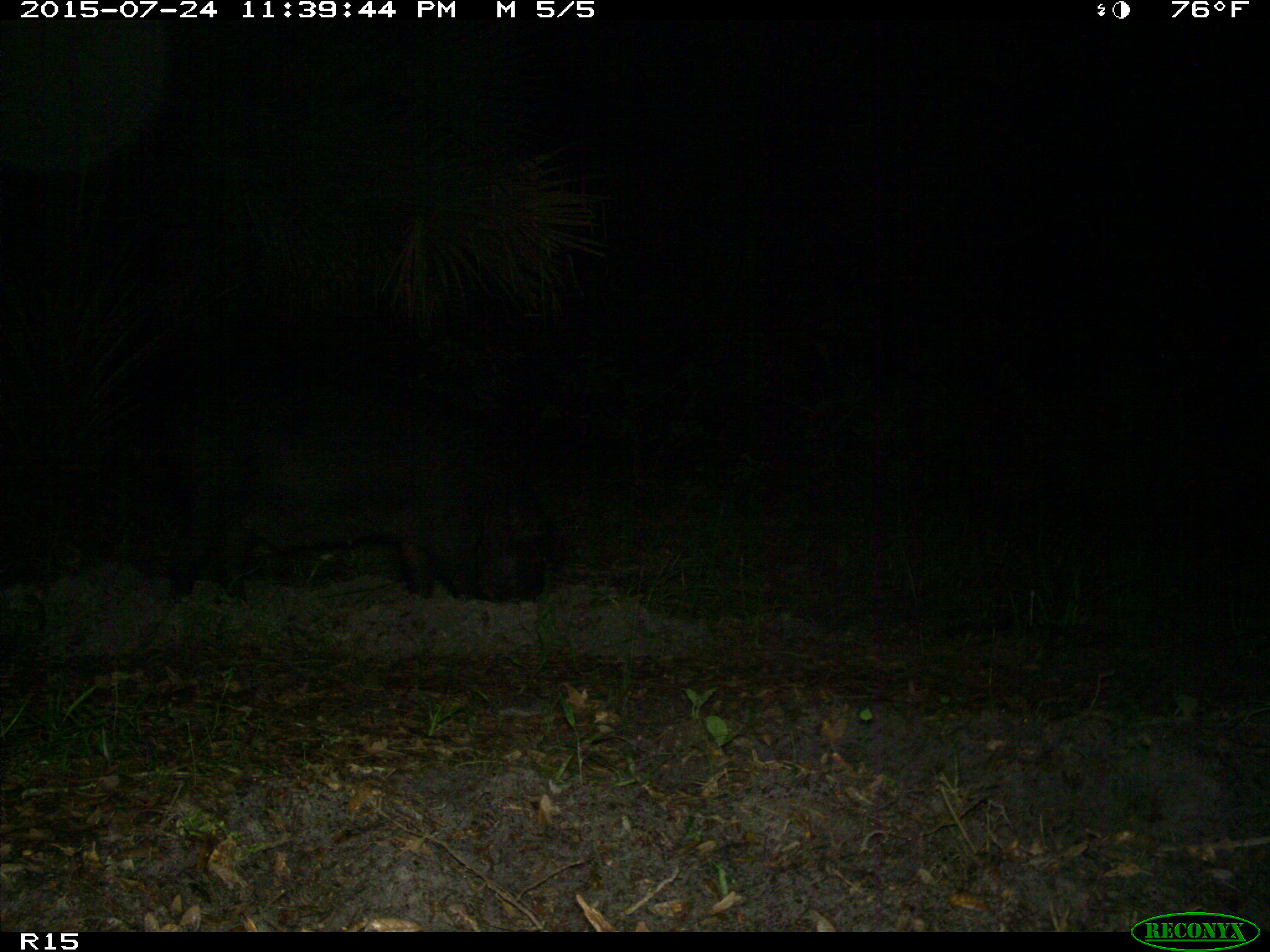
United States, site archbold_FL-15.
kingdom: Animalia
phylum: Chordata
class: Mammalia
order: Artiodactyla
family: Suidae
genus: Sus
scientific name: Sus scrofa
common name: wild boar